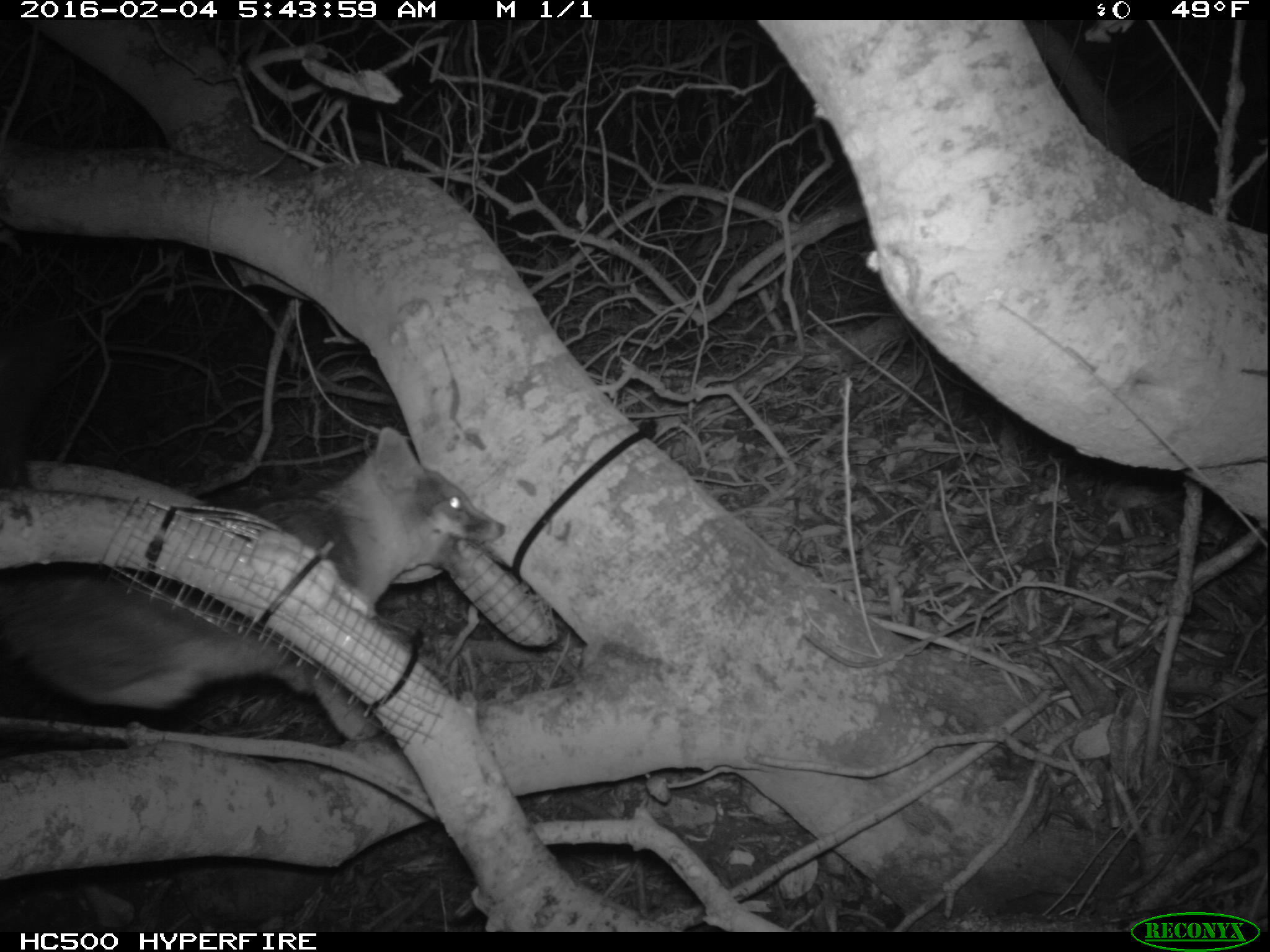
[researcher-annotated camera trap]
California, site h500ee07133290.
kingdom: Animalia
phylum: Chordata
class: Mammalia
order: Carnivora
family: Canidae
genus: Urocyon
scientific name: Urocyon littoralis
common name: island fox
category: fox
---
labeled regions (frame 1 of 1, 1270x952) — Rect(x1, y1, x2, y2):
fox: Rect(0, 424, 504, 747)